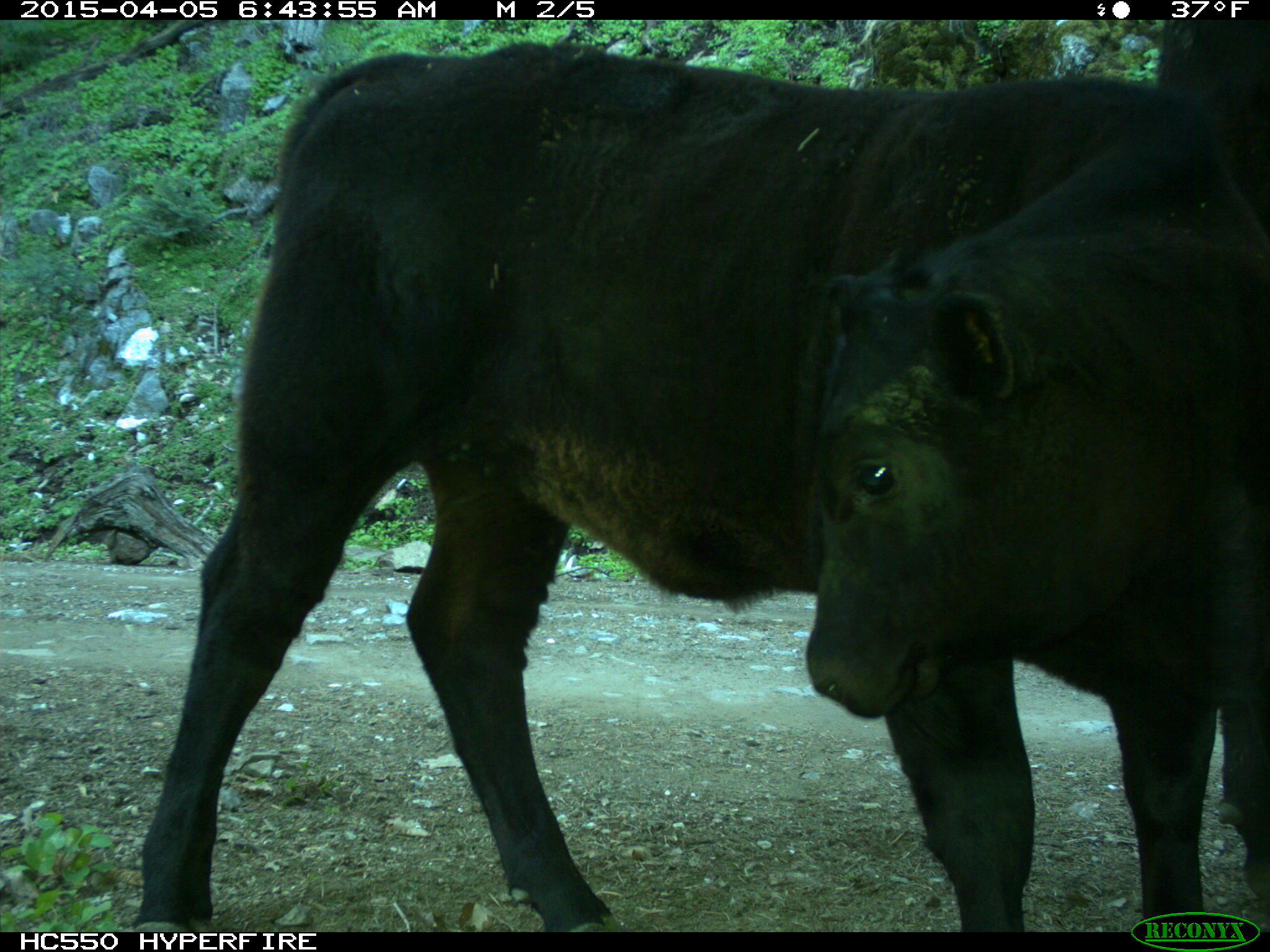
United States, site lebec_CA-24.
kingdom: Animalia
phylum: Chordata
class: Mammalia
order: Artiodactyla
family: Bovidae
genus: Bos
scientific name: Bos taurus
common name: domestic cow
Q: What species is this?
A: Bos taurus (domestic cow).